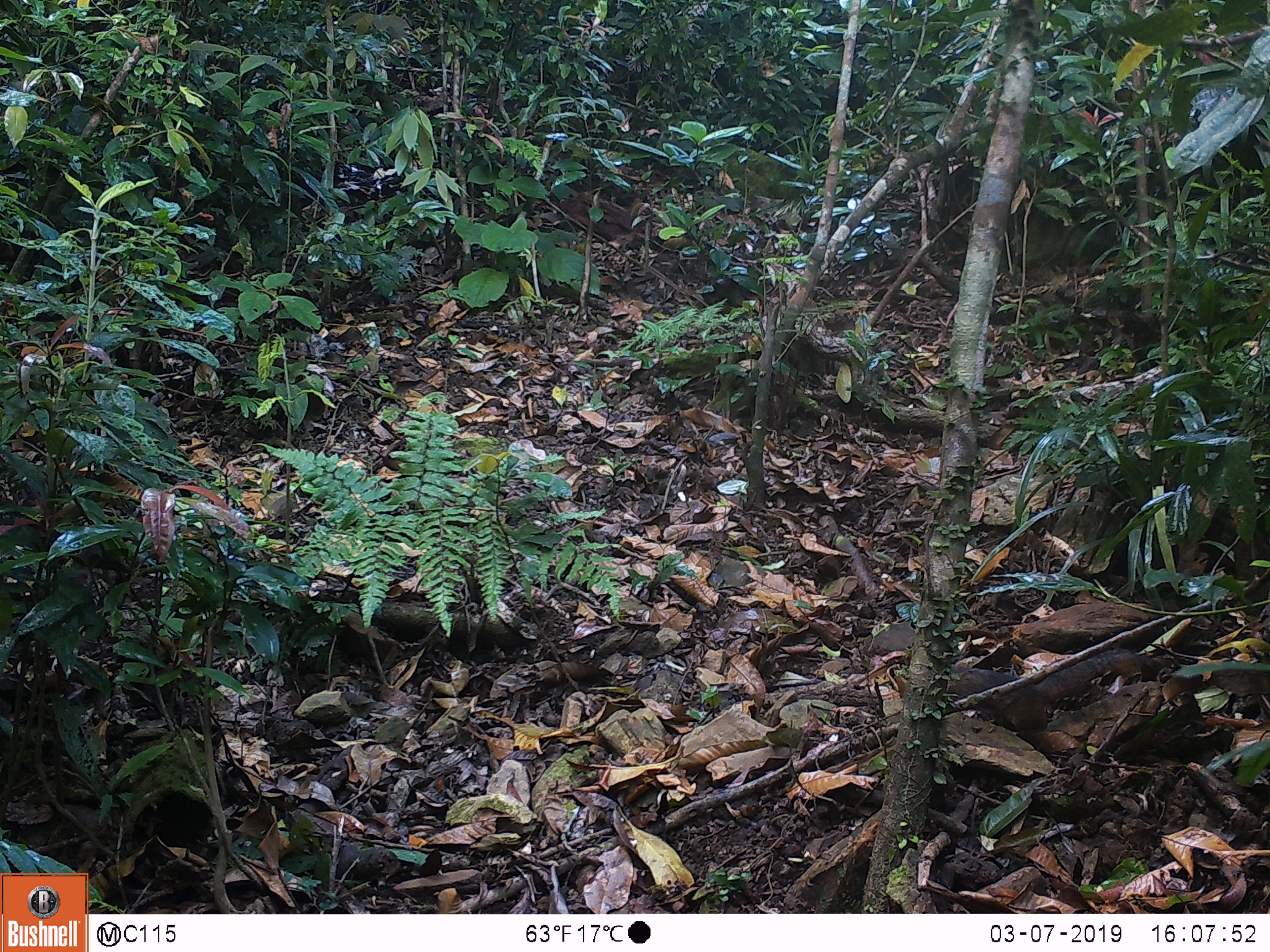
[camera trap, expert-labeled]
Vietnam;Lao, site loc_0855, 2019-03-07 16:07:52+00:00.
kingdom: Animalia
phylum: Chordata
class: Mammalia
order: Rodentia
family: Sciuridae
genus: Dremomys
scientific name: Dremomys rufigenis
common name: red-cheeked squirrel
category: red cheeked squirrel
Red cheeked squirrel (red-cheeked squirrel) (Dremomys rufigenis). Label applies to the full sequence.